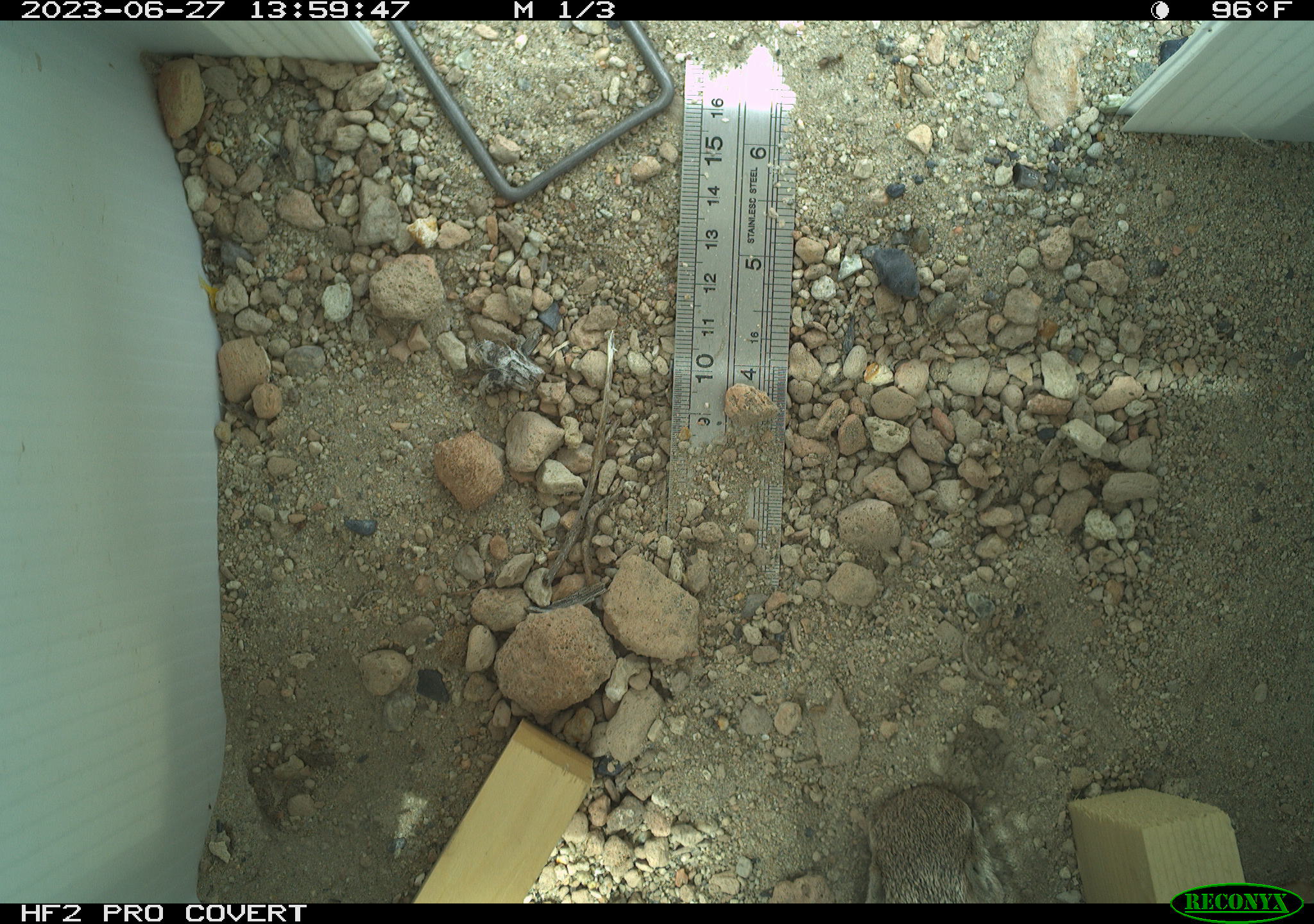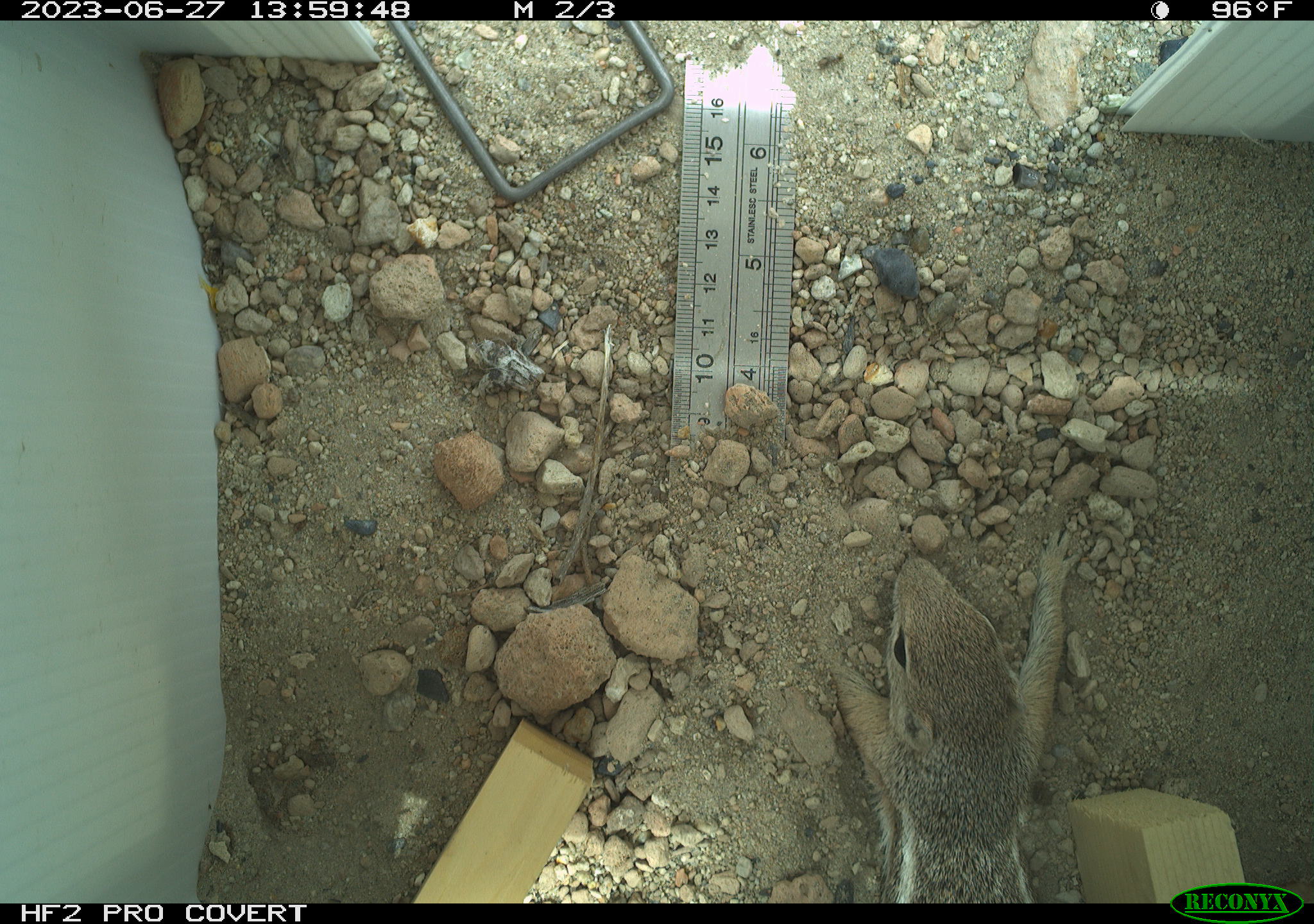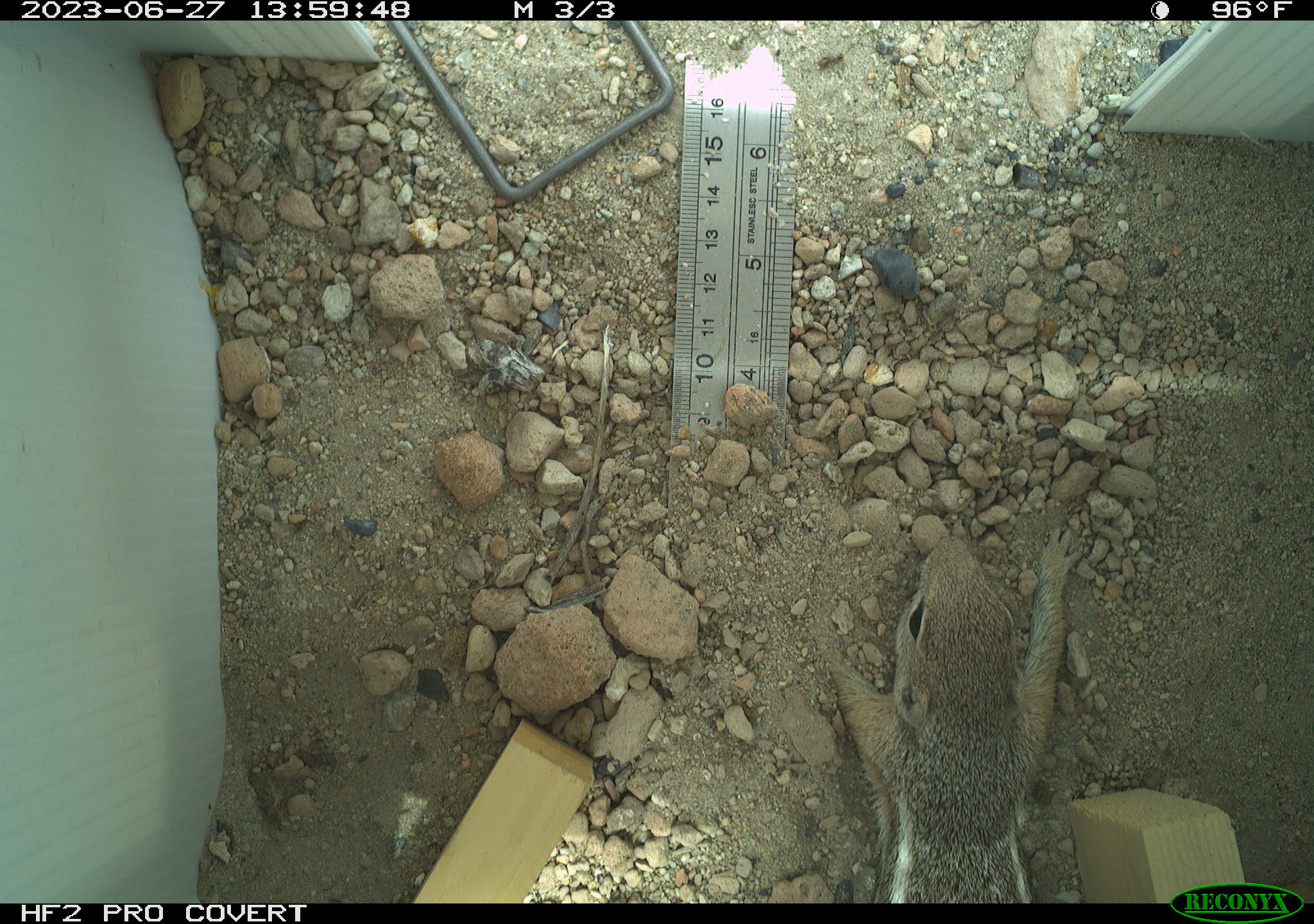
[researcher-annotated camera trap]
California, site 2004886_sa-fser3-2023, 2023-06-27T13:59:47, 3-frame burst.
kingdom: Animalia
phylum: Chordata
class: Mammalia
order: Rodentia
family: Sciuridae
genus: Ammospermophilus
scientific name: Ammospermophilus leucurus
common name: white-tailed antelope squirrel